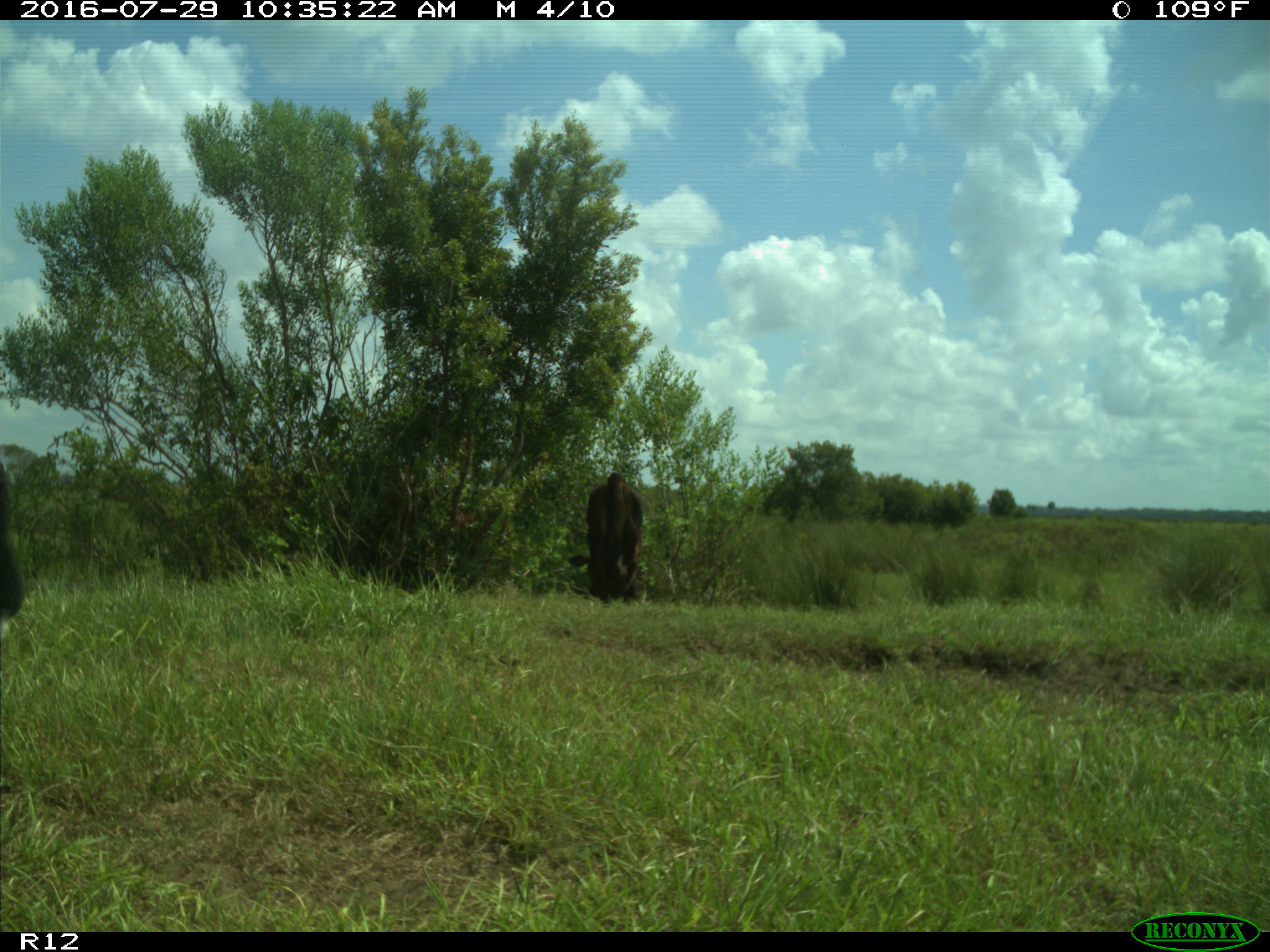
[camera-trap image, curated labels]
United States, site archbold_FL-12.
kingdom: Animalia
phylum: Chordata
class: Mammalia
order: Artiodactyla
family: Bovidae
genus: Bos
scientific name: Bos taurus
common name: domestic cow